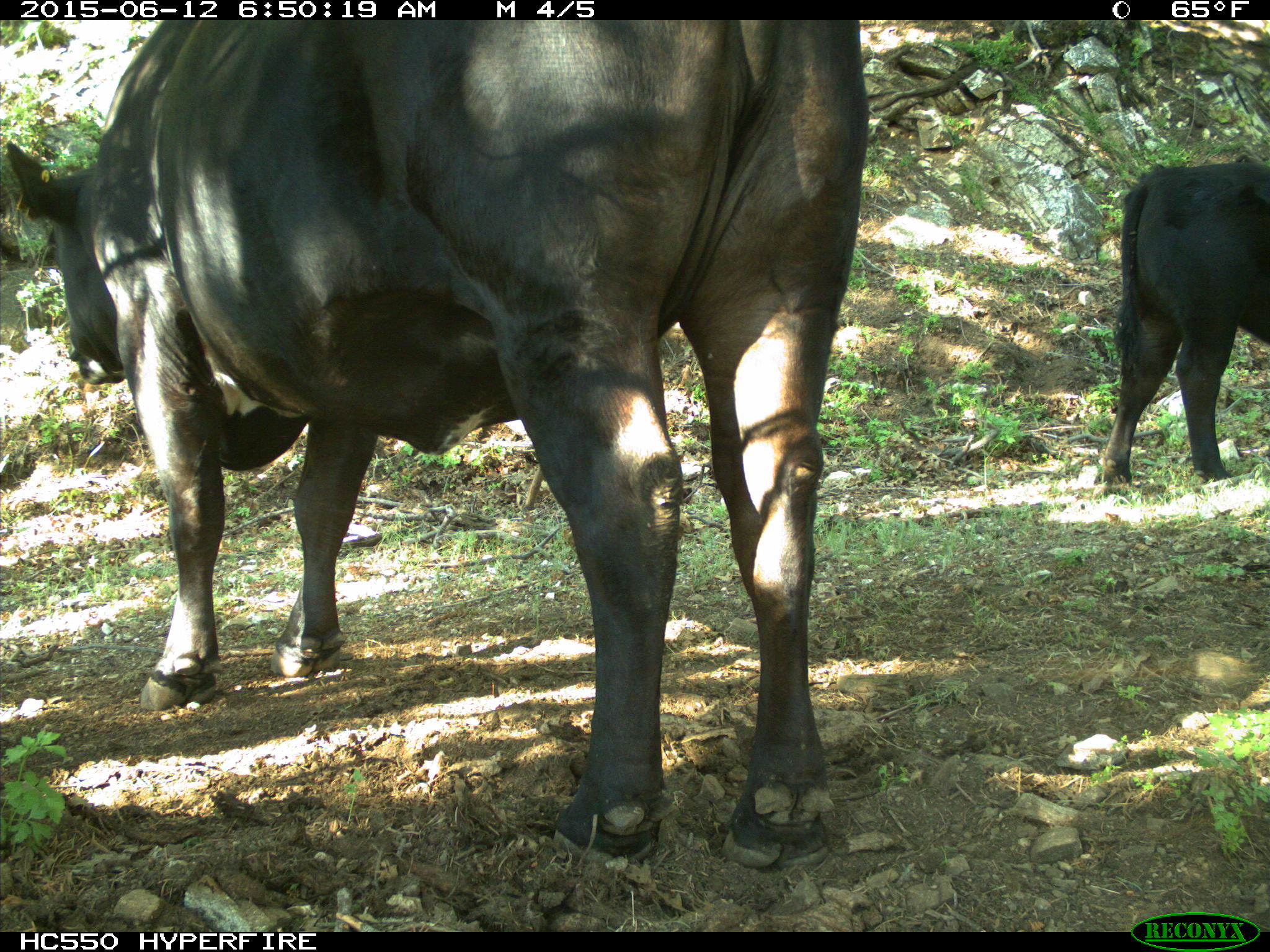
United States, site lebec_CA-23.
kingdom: Animalia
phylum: Chordata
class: Mammalia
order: Artiodactyla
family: Bovidae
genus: Bos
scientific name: Bos taurus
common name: domestic cow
Bos taurus (domestic cow).